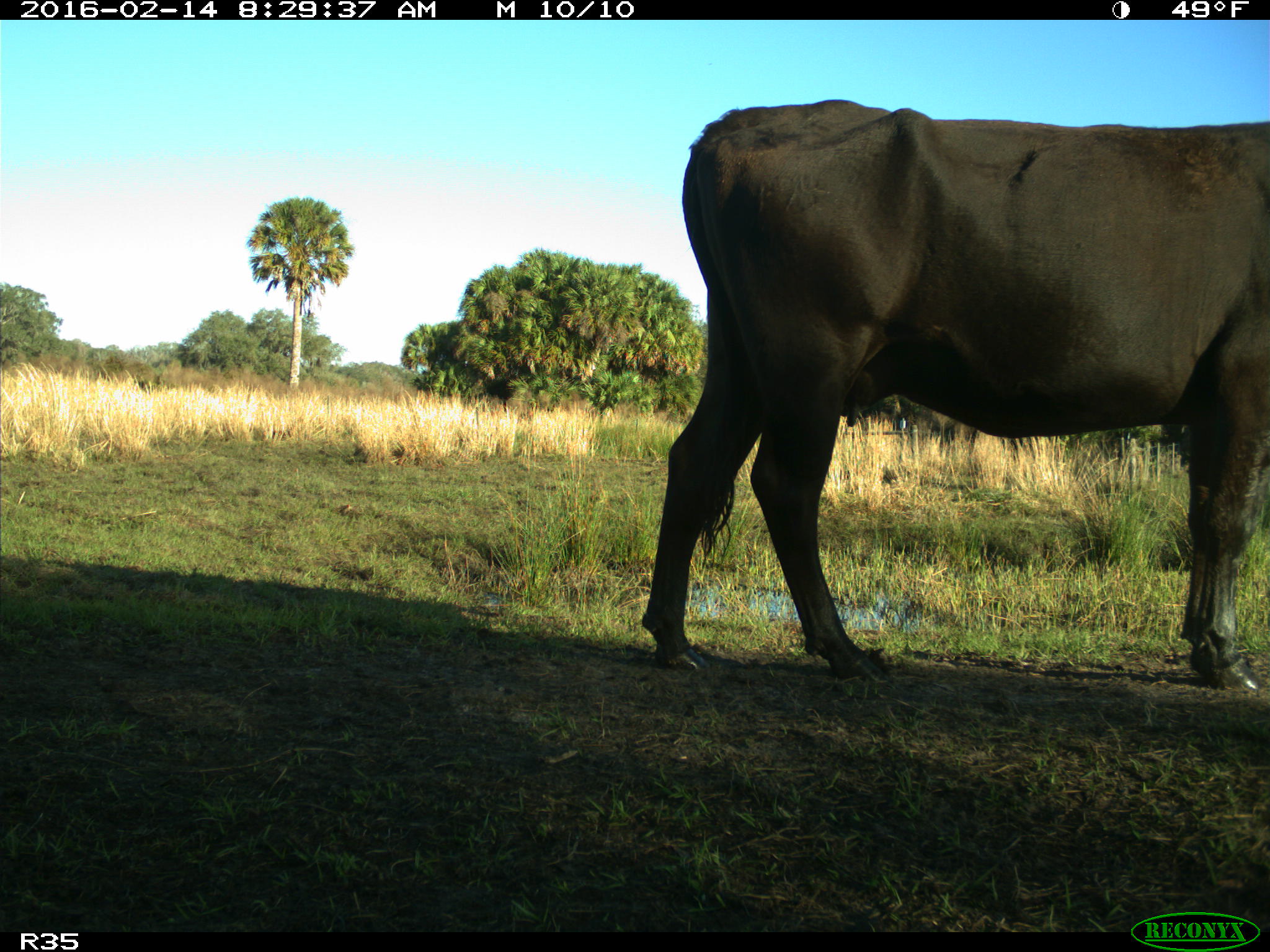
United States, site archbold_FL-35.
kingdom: Animalia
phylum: Chordata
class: Mammalia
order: Artiodactyla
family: Bovidae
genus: Bos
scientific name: Bos taurus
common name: domestic cow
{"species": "Bos taurus (domestic cow)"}